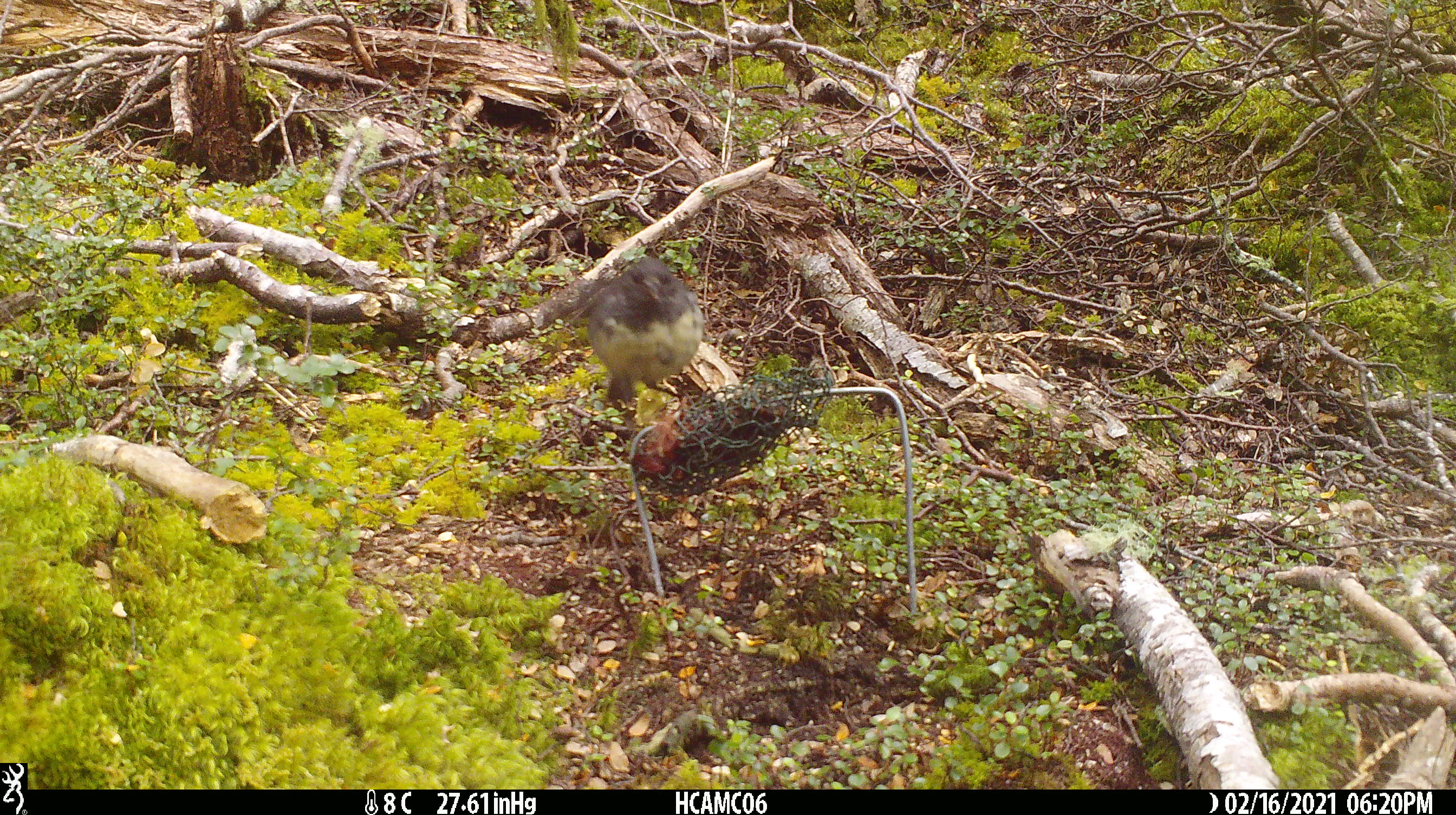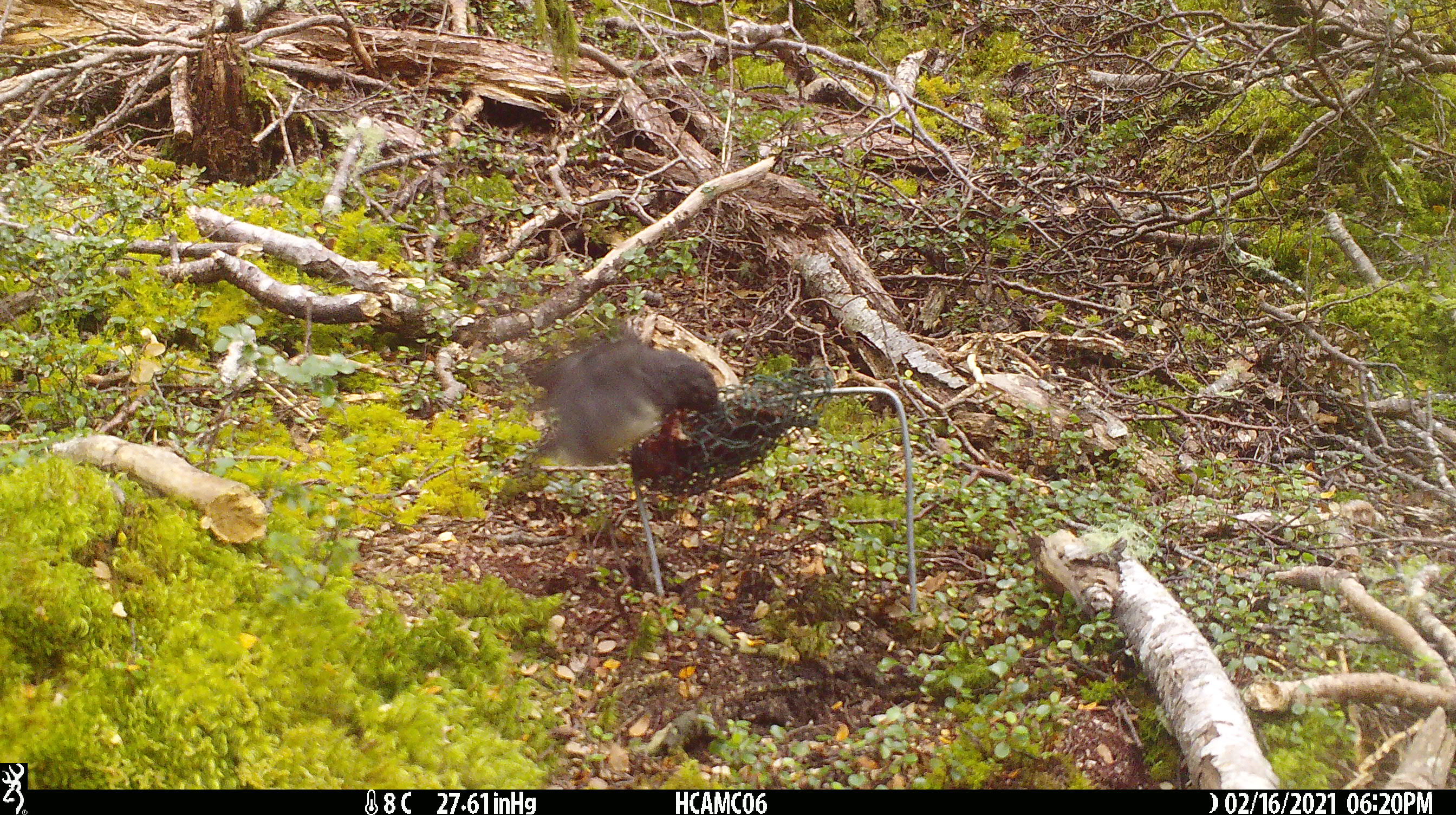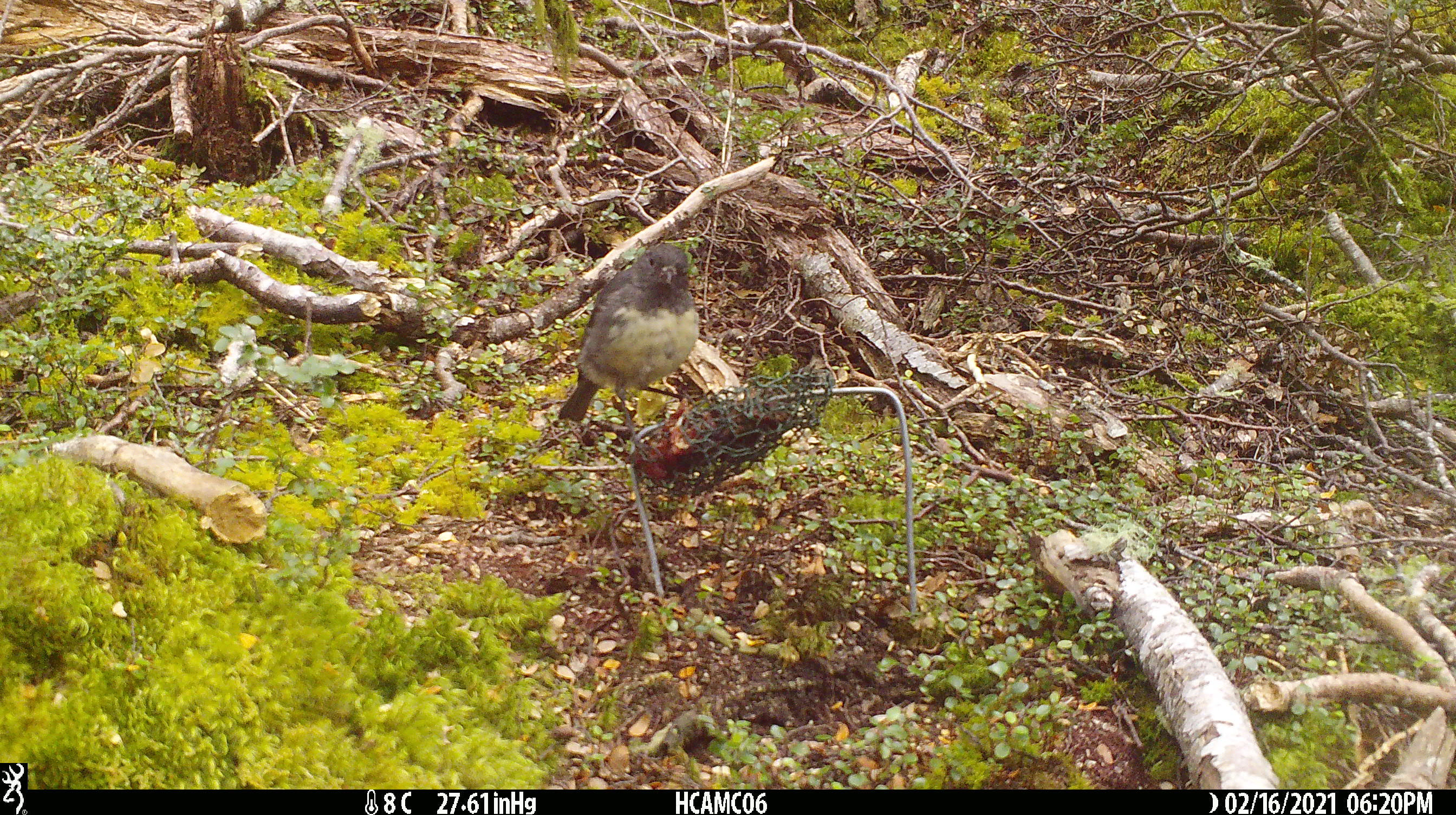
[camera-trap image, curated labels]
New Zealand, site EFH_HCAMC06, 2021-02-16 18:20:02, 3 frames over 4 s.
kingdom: Animalia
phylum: Chordata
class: Aves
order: Passeriformes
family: Petroicidae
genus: Petroica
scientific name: Petroica australis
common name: new zealand robin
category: robin